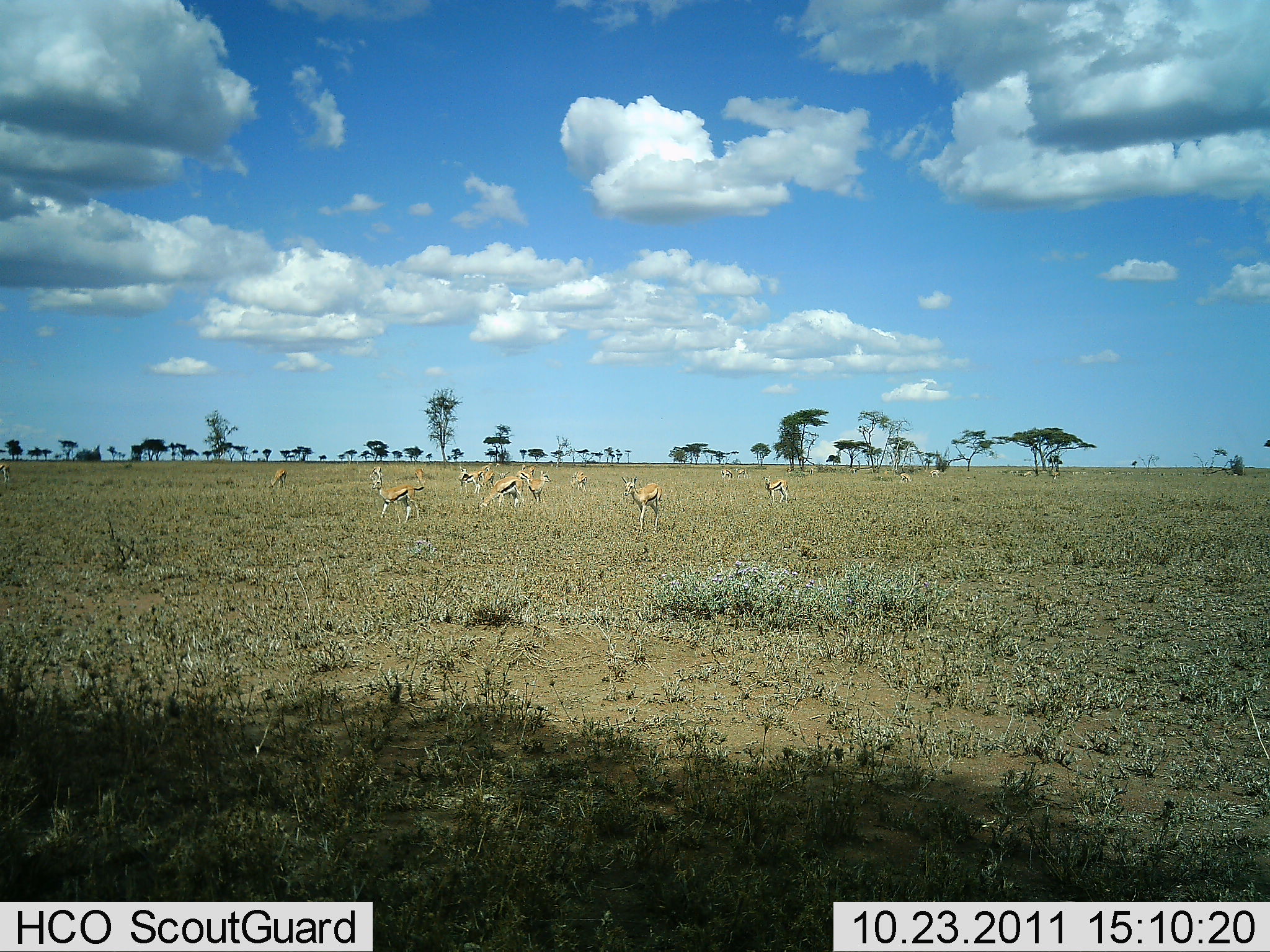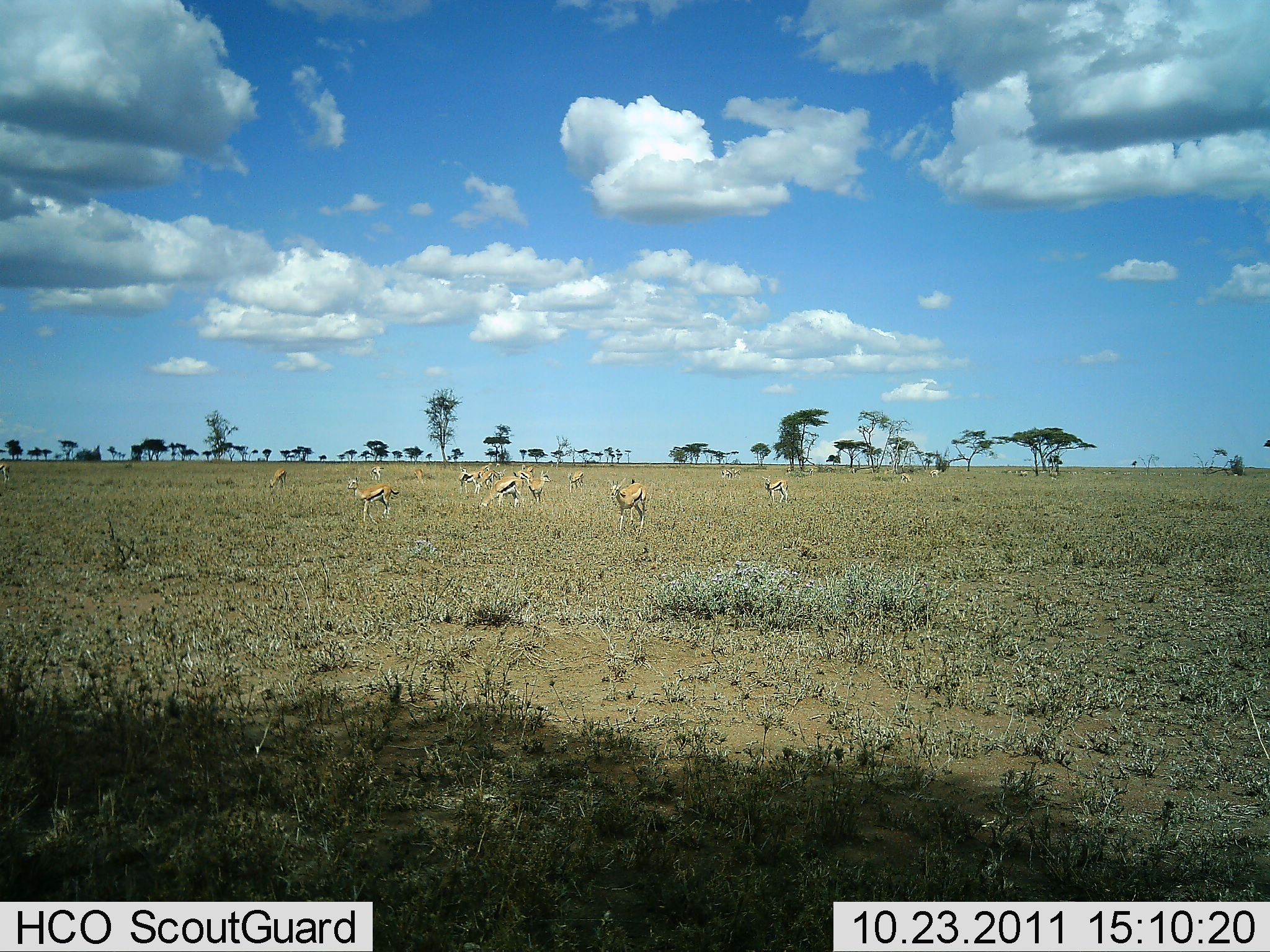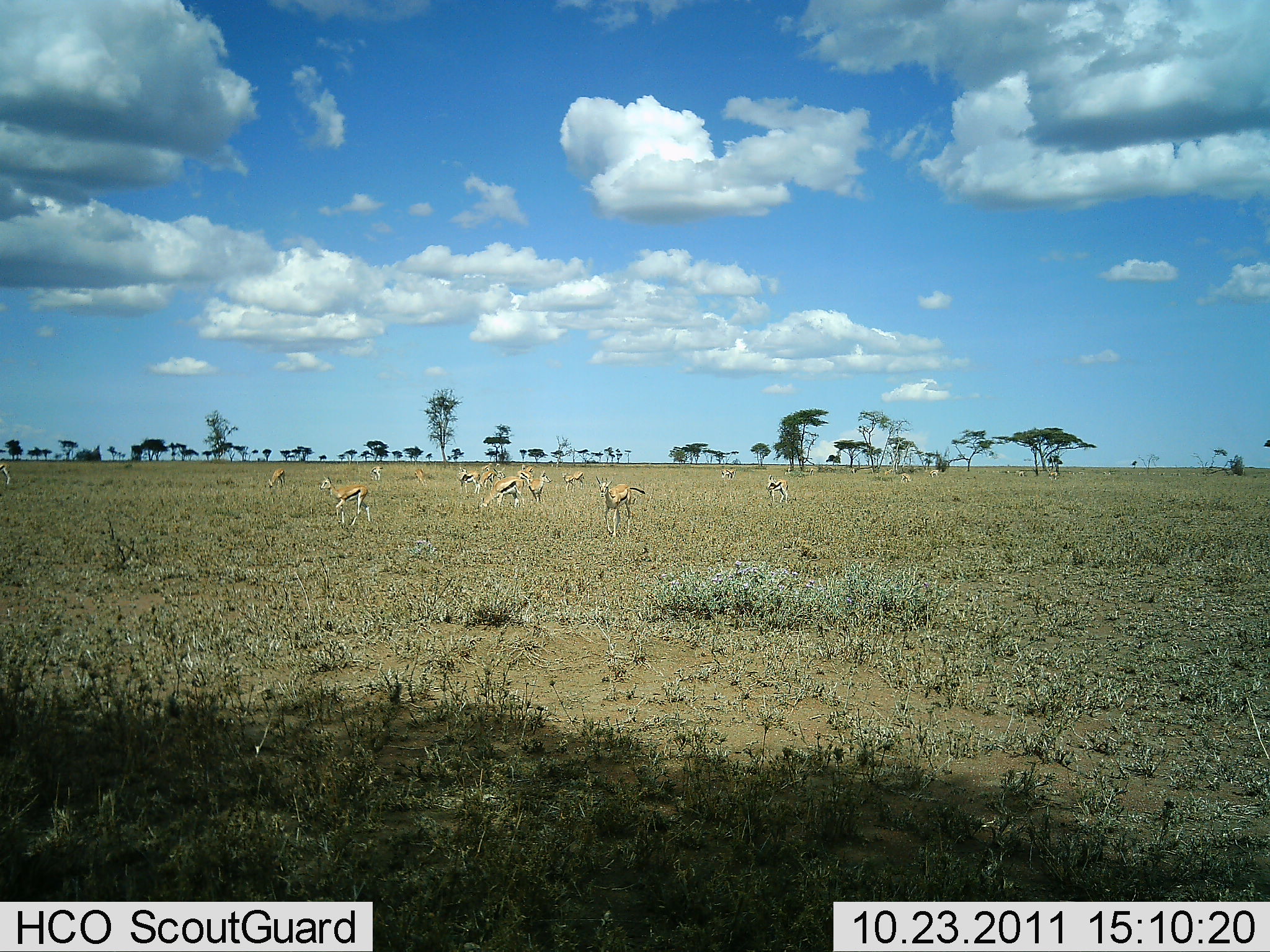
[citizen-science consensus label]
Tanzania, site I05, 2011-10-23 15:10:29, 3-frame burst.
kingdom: Animalia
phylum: Chordata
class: Mammalia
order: Artiodactyla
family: Bovidae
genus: Eudorcas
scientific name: Eudorcas thomsonii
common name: thomson's gazelle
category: gazellethomsons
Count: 11-50.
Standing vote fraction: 69%.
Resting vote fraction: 0%.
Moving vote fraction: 85%.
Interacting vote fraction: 0%.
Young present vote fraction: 0%.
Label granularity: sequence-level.